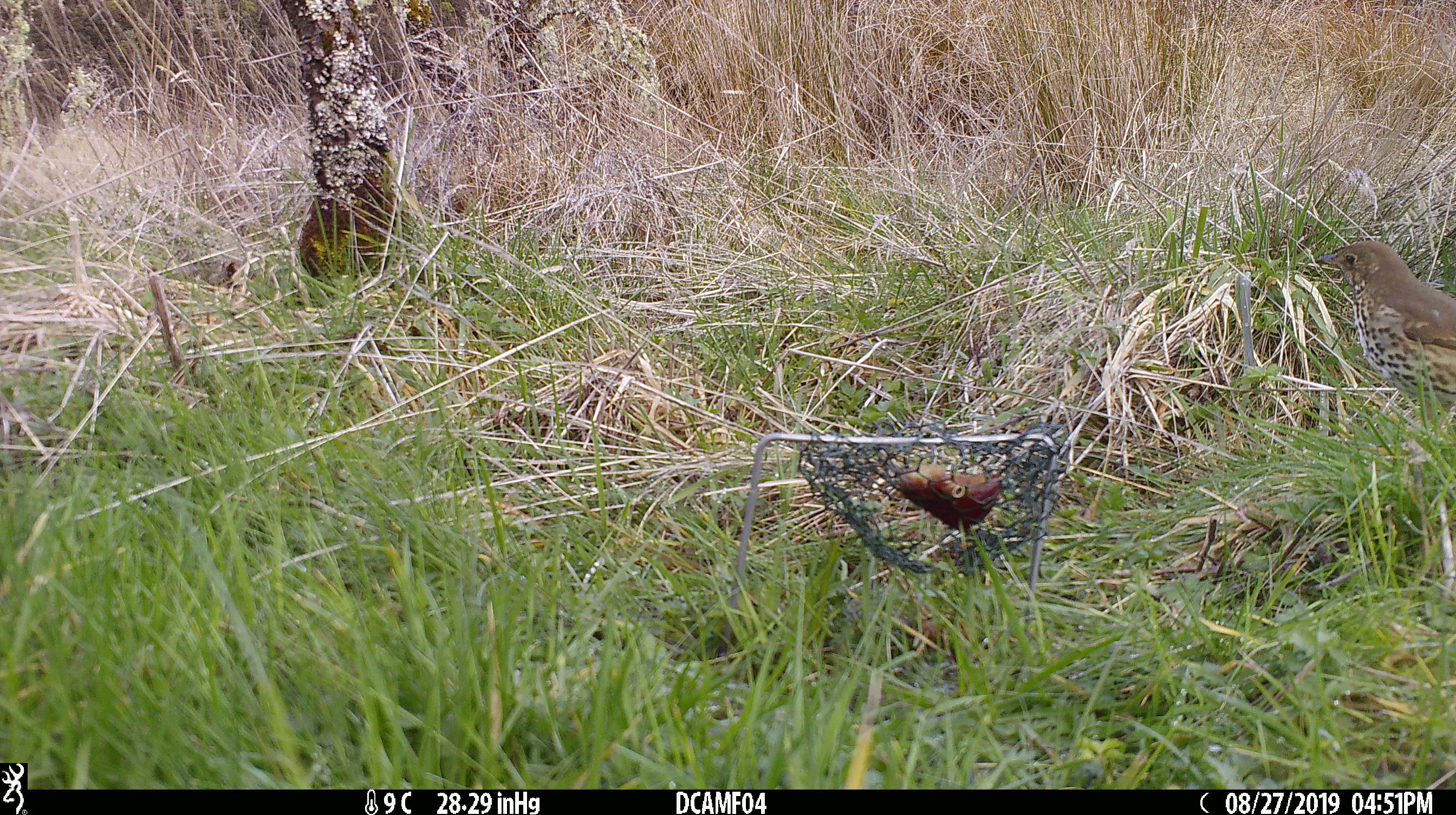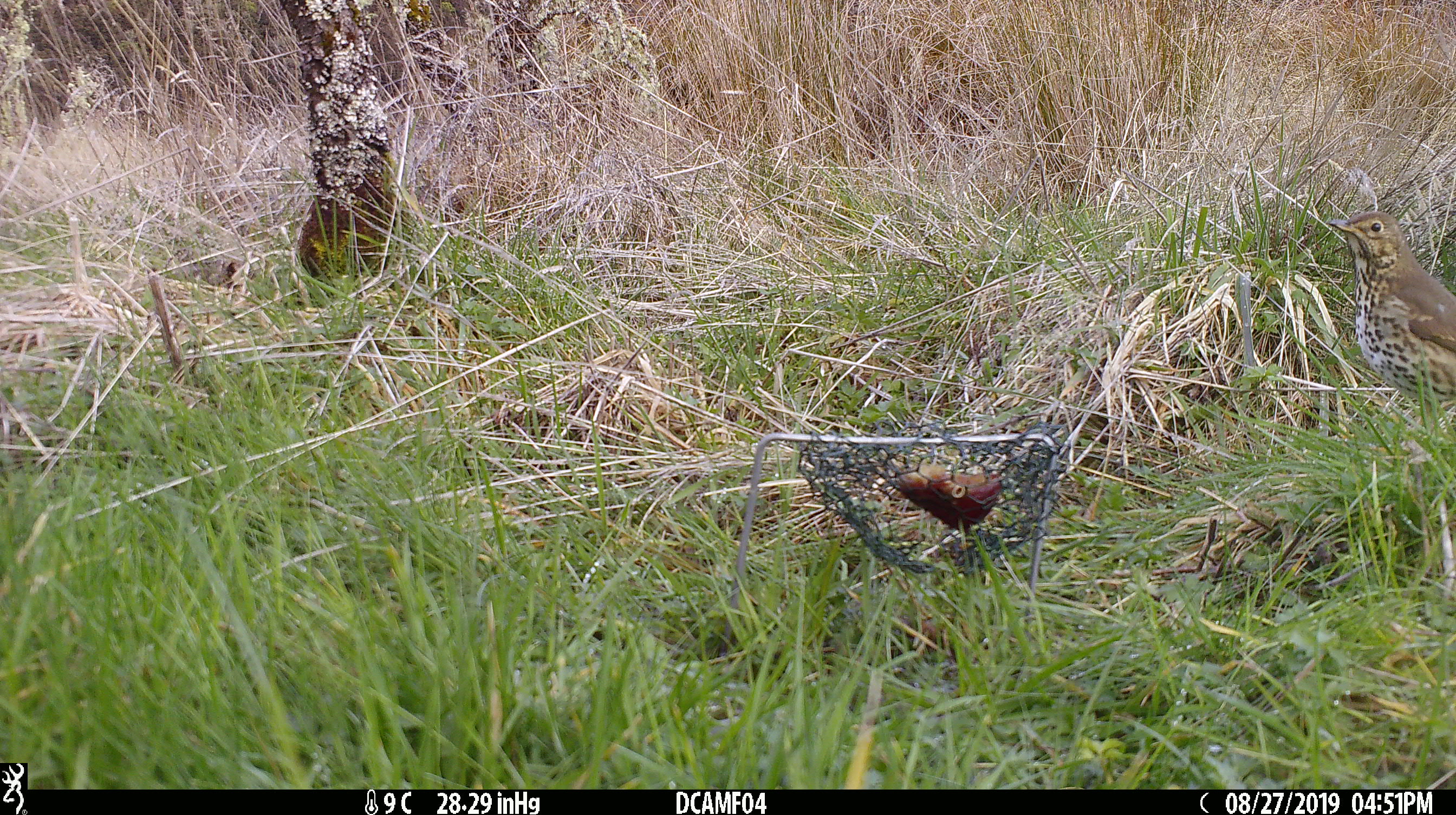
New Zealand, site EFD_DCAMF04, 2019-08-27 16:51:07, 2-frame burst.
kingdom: Animalia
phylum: Chordata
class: Aves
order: Passeriformes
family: Turdidae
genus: Turdus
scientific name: Turdus philomelos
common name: song thrush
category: thrush